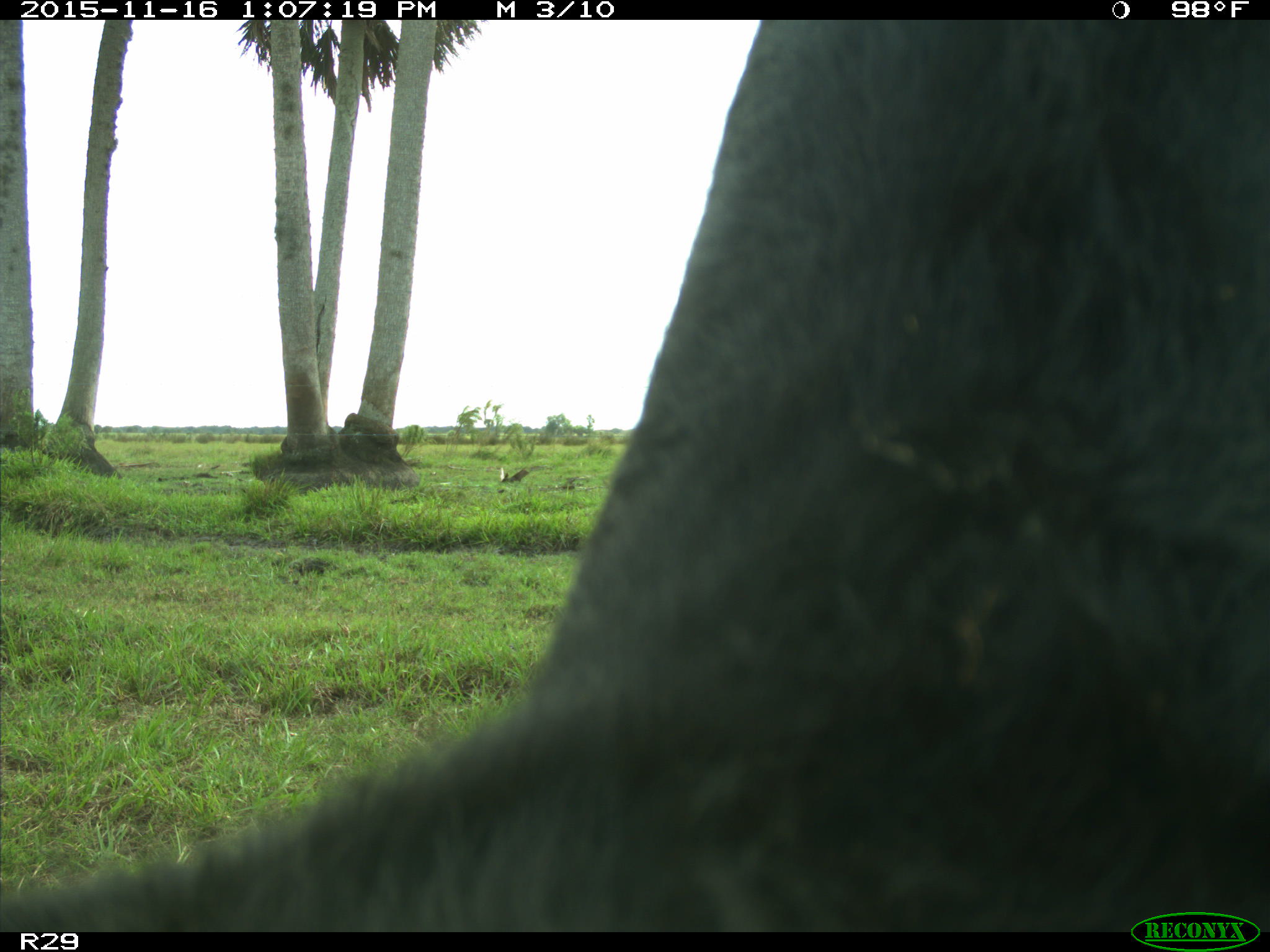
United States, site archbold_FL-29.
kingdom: Animalia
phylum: Chordata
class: Mammalia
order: Artiodactyla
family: Bovidae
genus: Bos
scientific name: Bos taurus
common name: domestic cow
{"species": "Bos taurus (domestic cow)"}